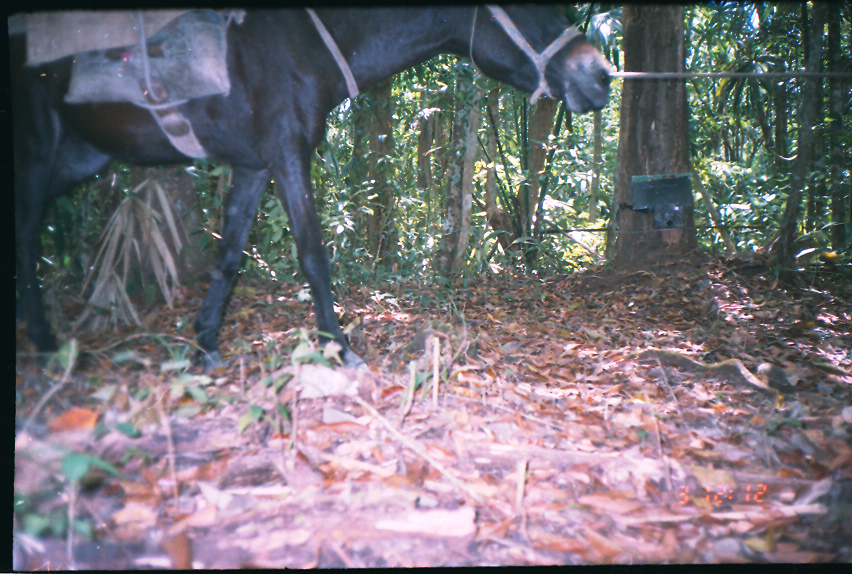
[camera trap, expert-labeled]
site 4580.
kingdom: Animalia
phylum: Chordata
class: Mammalia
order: Perissodactyla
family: Equidae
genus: Equus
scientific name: Equus ferus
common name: wild horse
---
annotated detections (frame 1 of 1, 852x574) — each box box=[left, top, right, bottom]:
equus ferus: box=[6, 4, 616, 374]